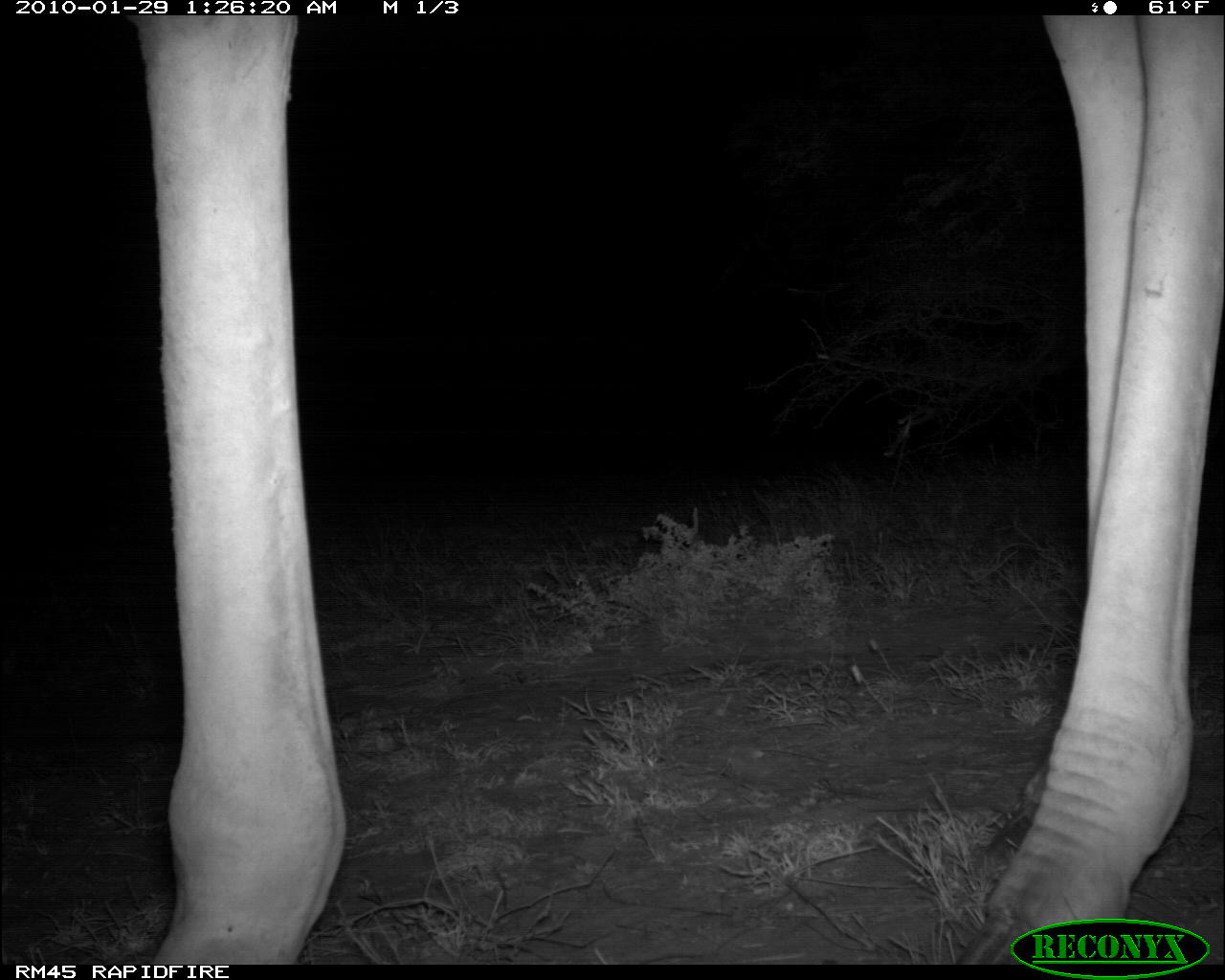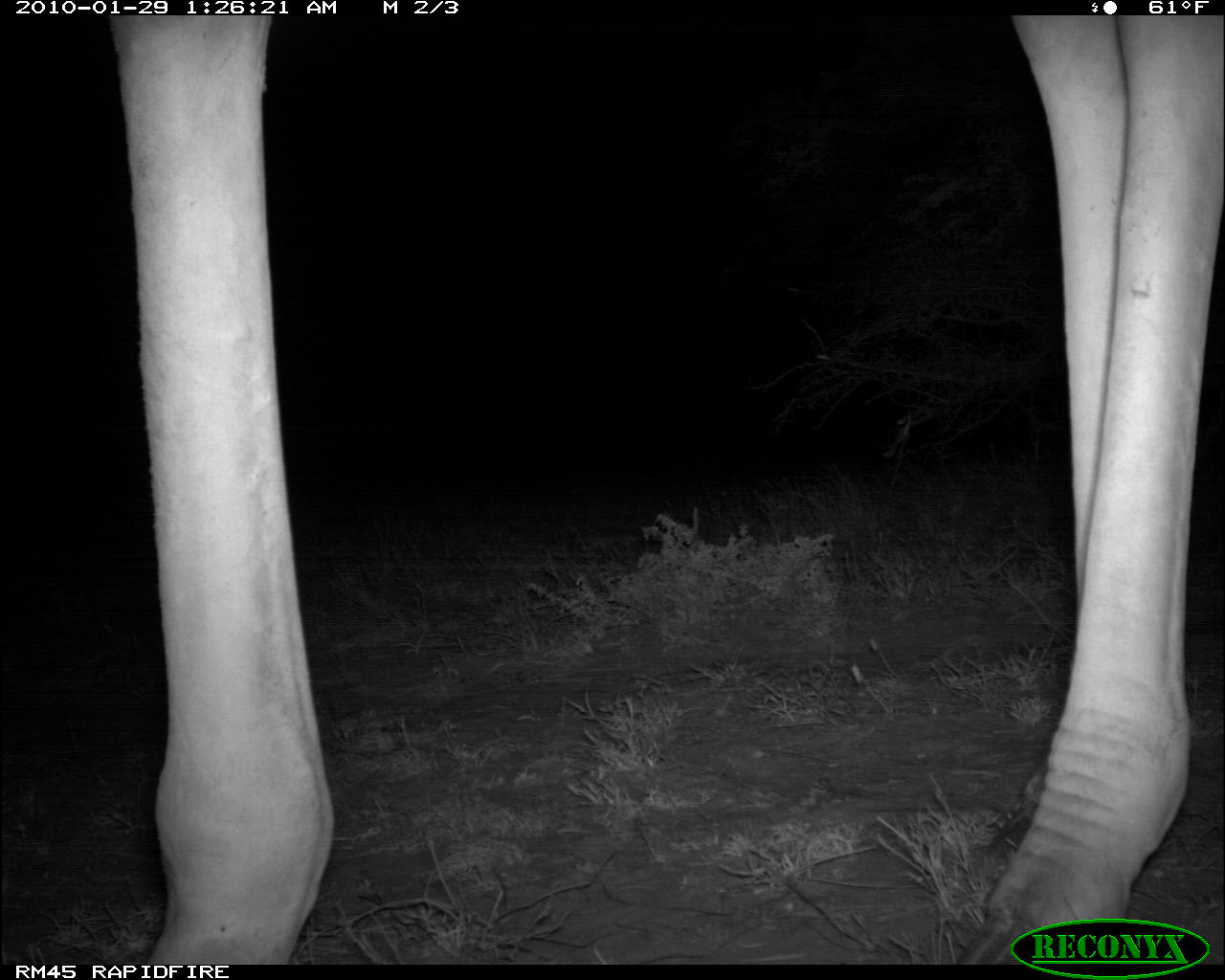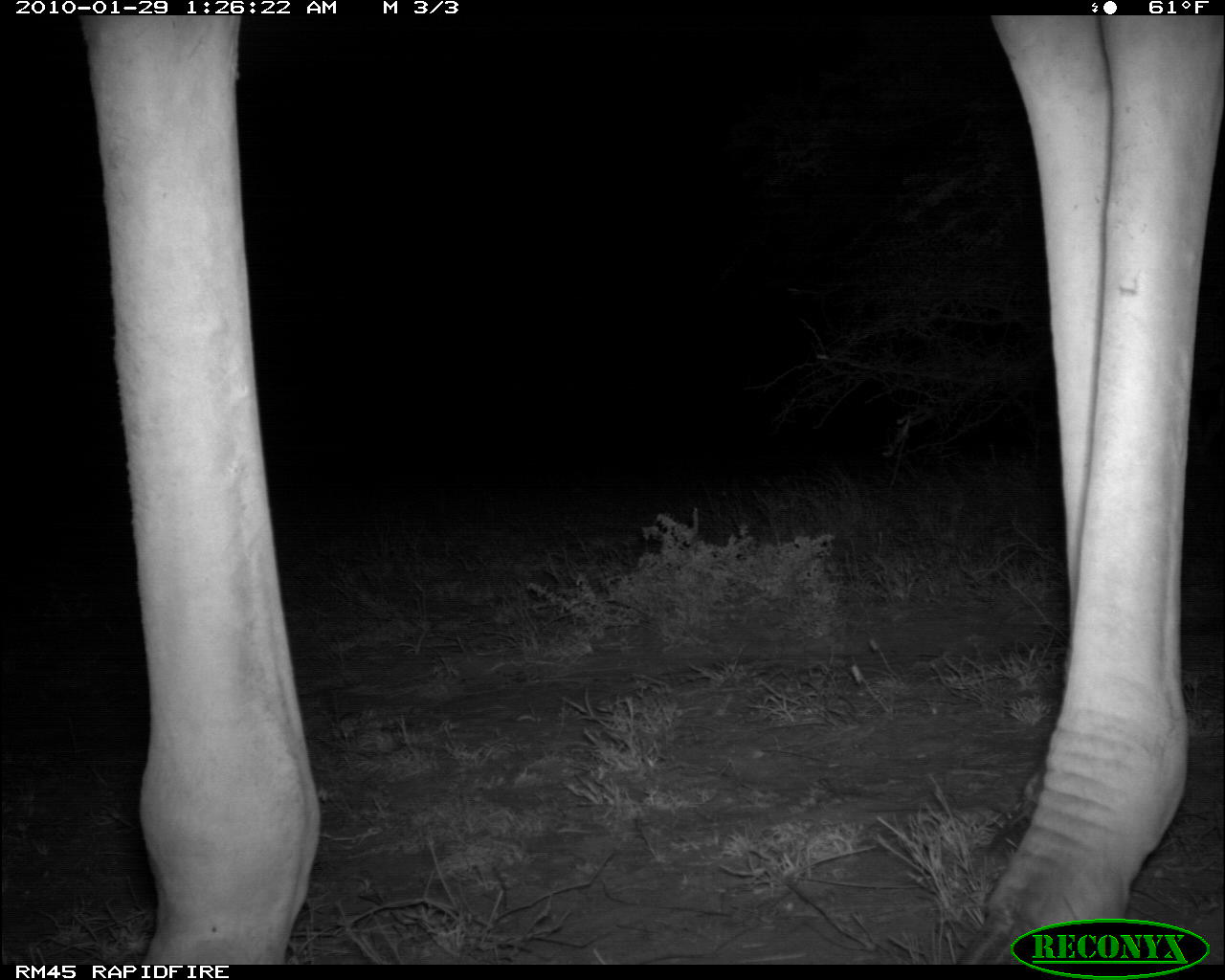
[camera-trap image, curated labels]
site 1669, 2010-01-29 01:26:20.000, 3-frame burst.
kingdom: Animalia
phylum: Chordata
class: Mammalia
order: Artiodactyla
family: Giraffidae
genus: Giraffa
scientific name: Giraffa camelopardalis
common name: giraffe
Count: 1.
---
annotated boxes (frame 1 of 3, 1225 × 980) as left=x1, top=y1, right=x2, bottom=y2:
giraffa camelopardalis: left=134, top=14, right=1225, bottom=965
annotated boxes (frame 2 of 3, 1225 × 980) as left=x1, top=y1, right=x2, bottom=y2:
giraffa camelopardalis: left=96, top=14, right=1225, bottom=965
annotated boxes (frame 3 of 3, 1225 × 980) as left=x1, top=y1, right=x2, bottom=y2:
giraffa camelopardalis: left=67, top=14, right=1225, bottom=965